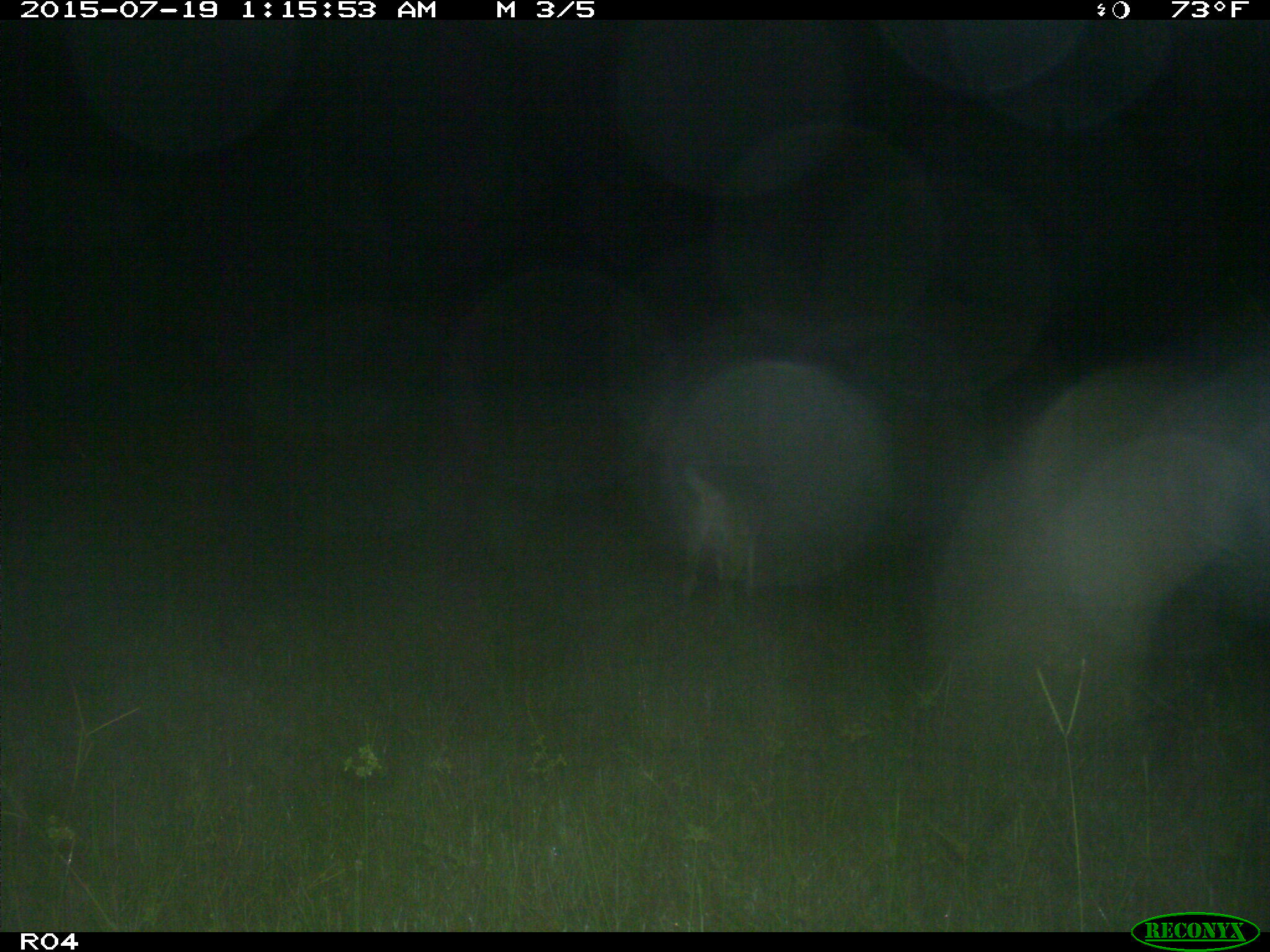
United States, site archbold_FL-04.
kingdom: Animalia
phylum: Chordata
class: Mammalia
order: Artiodactyla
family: Cervidae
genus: Odocoileus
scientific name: Odocoileus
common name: deer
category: unidentified deer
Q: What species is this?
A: Unidentified deer (deer) (Odocoileus).